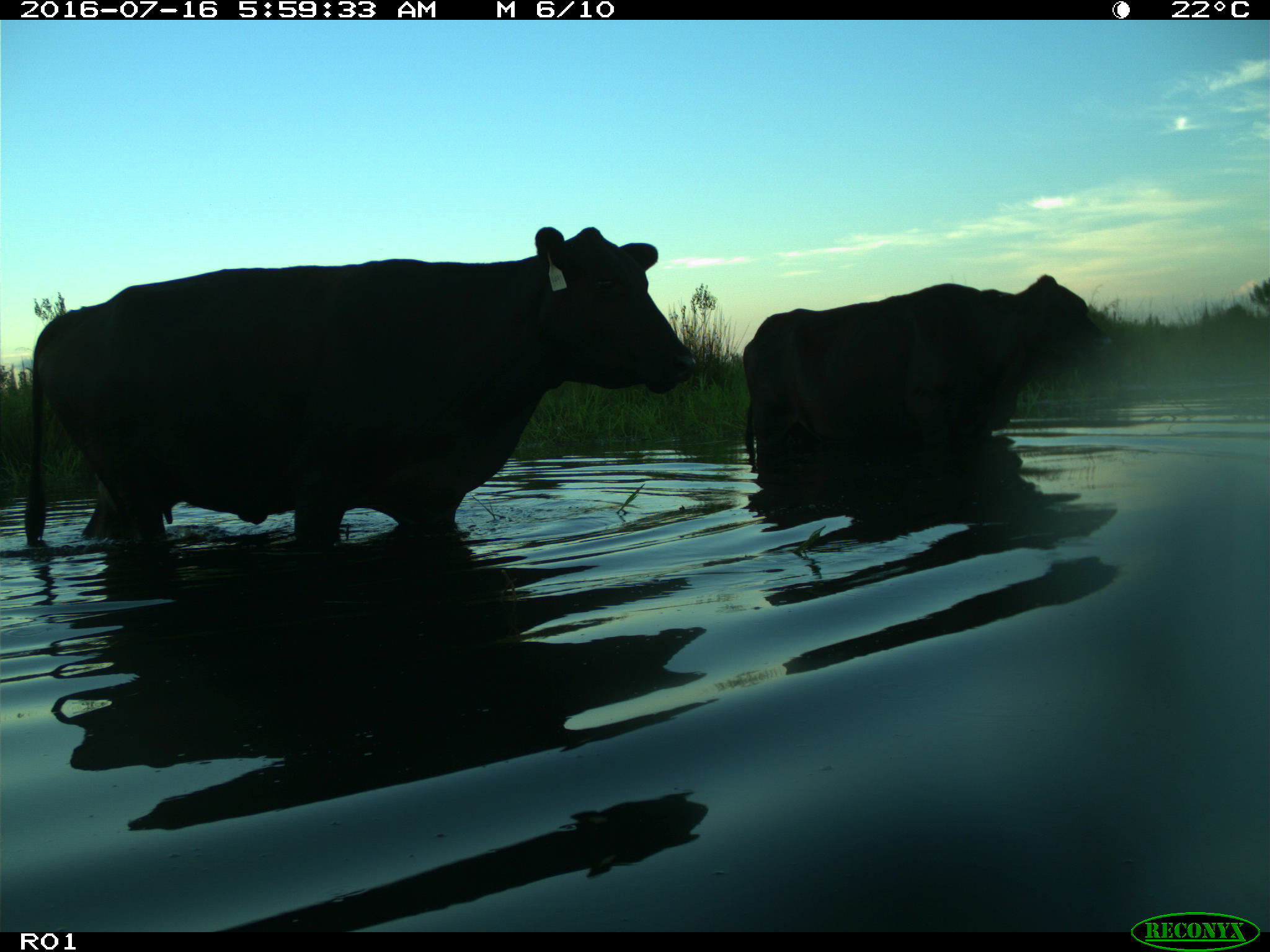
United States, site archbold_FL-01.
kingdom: Animalia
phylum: Chordata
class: Mammalia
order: Artiodactyla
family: Bovidae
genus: Bos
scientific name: Bos taurus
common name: domestic cow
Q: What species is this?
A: Bos taurus (domestic cow).